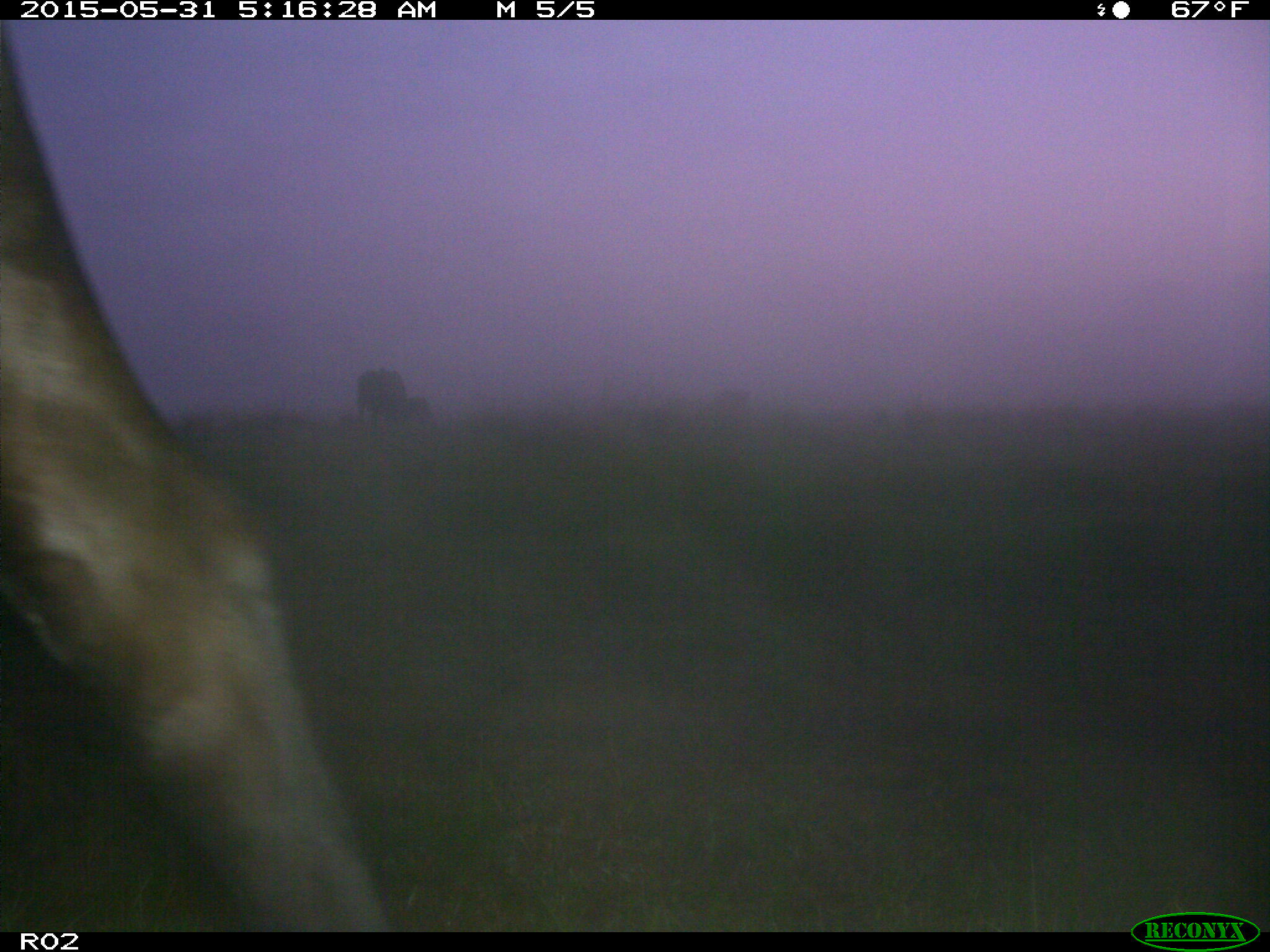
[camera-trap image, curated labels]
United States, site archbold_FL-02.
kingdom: Animalia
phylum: Chordata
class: Mammalia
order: Artiodactyla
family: Bovidae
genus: Bos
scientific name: Bos taurus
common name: domestic cow